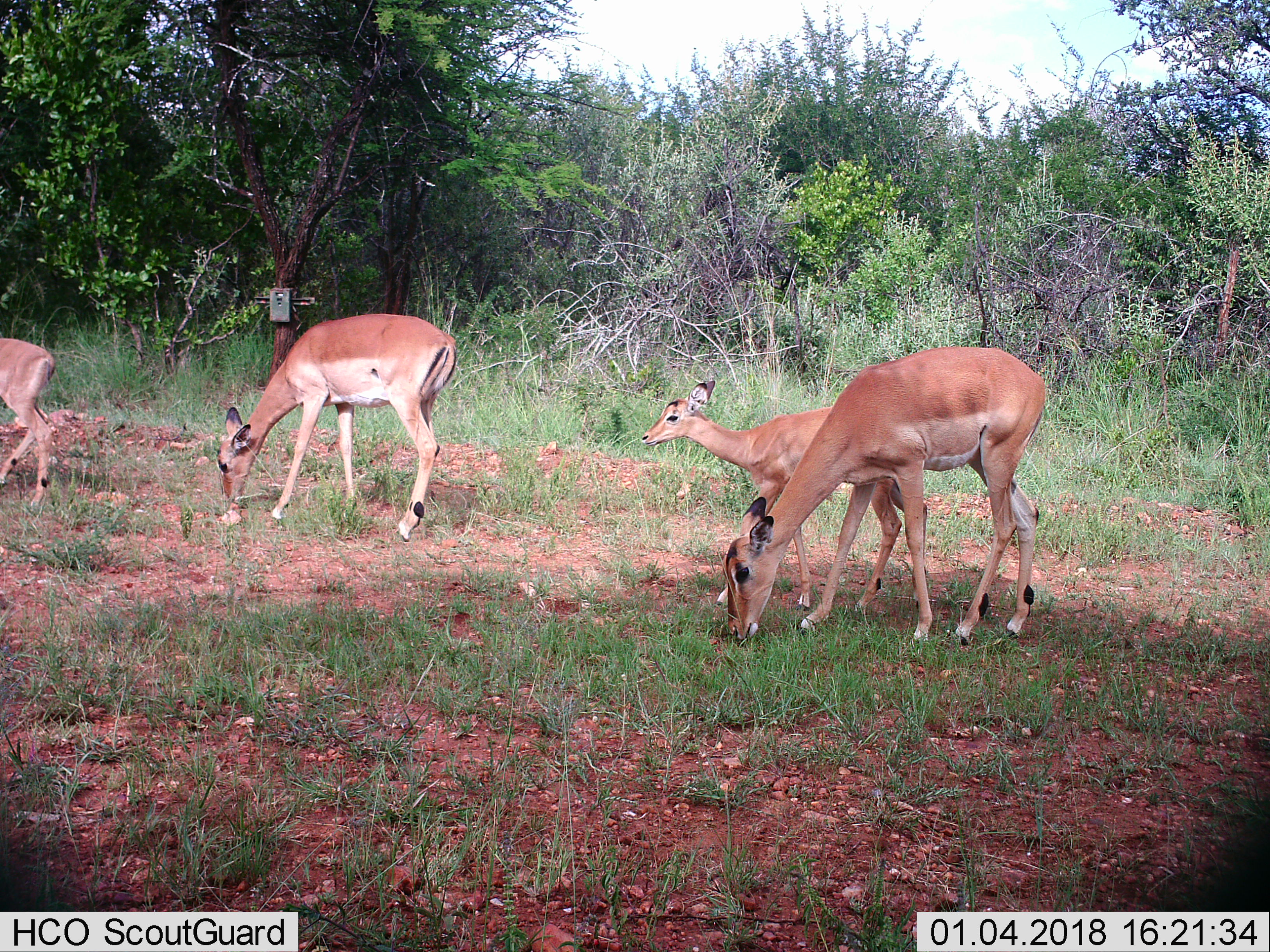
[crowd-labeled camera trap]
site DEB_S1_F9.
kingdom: Animalia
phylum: Chordata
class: Mammalia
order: Artiodactyla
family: Bovidae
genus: Aepyceros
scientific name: Aepyceros melampus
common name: impala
Impala (Aepyceros melampus), count 4. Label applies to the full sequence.